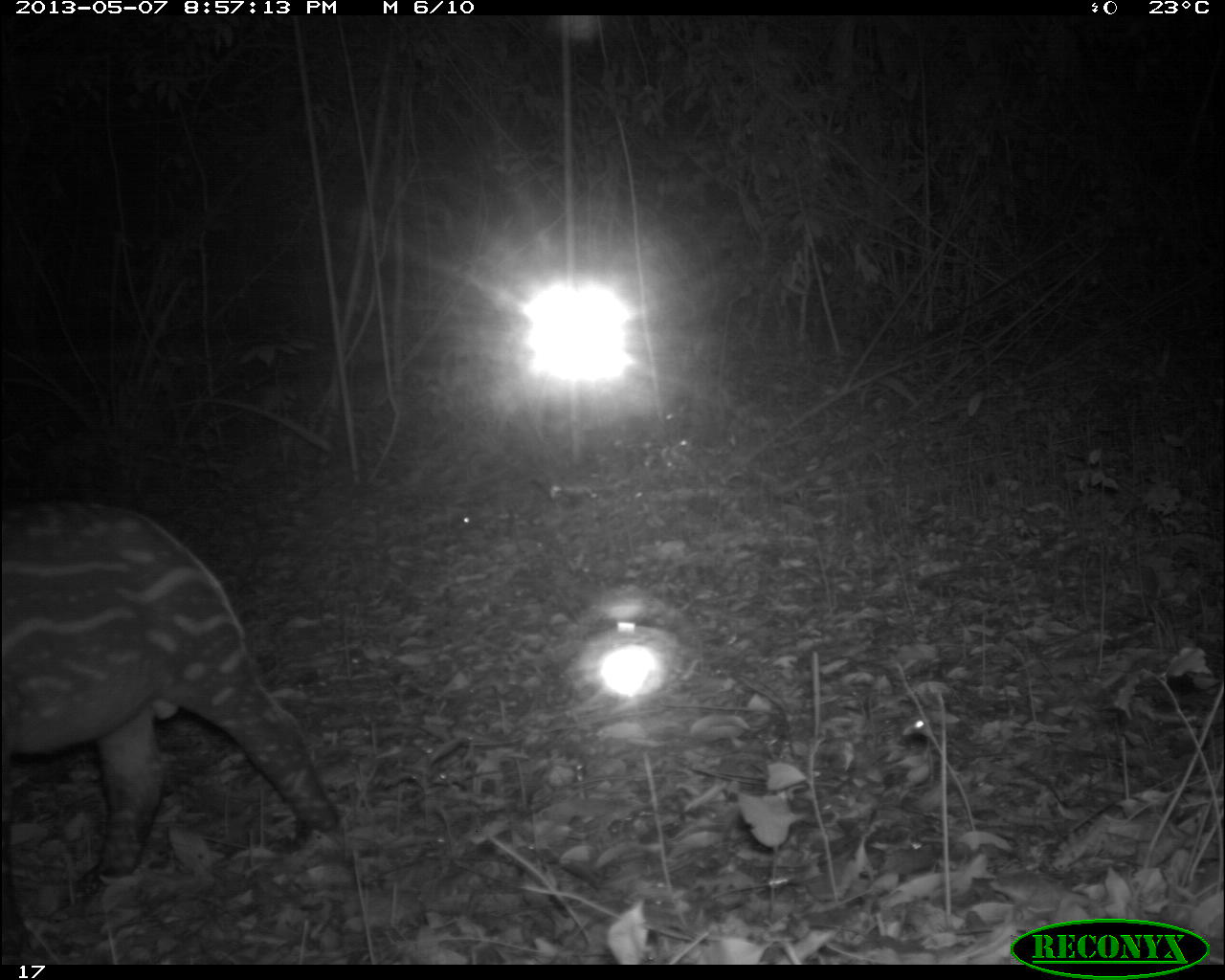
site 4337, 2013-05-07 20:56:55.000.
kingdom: Animalia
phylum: Chordata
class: Mammalia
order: Perissodactyla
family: Tapiridae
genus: Tapirus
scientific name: Tapirus bairdii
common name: baird's tapir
Tapirus bairdii (baird's tapir), count 2.